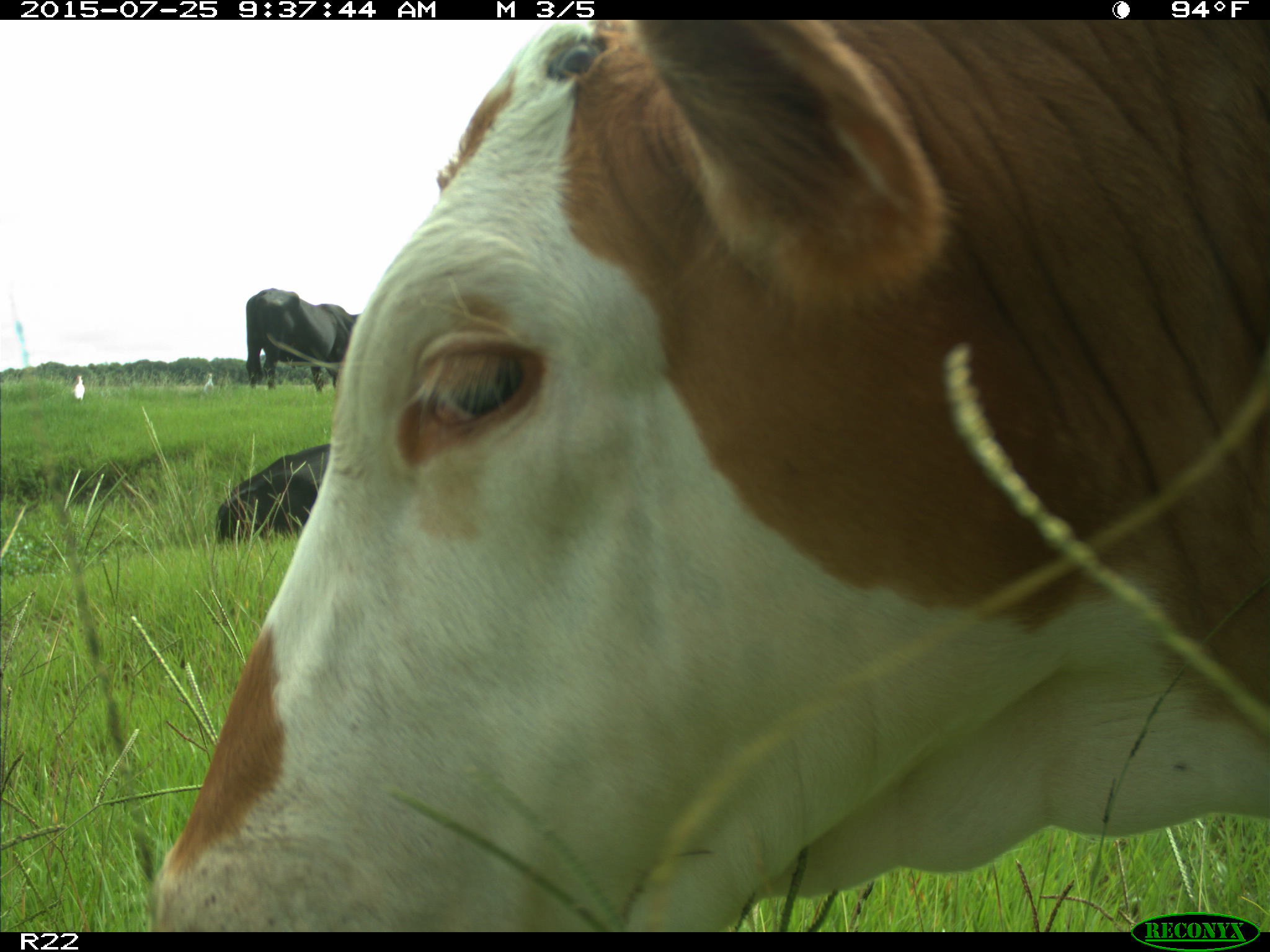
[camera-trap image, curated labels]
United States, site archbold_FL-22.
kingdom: Animalia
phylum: Chordata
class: Mammalia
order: Artiodactyla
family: Bovidae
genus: Bos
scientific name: Bos taurus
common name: domestic cow